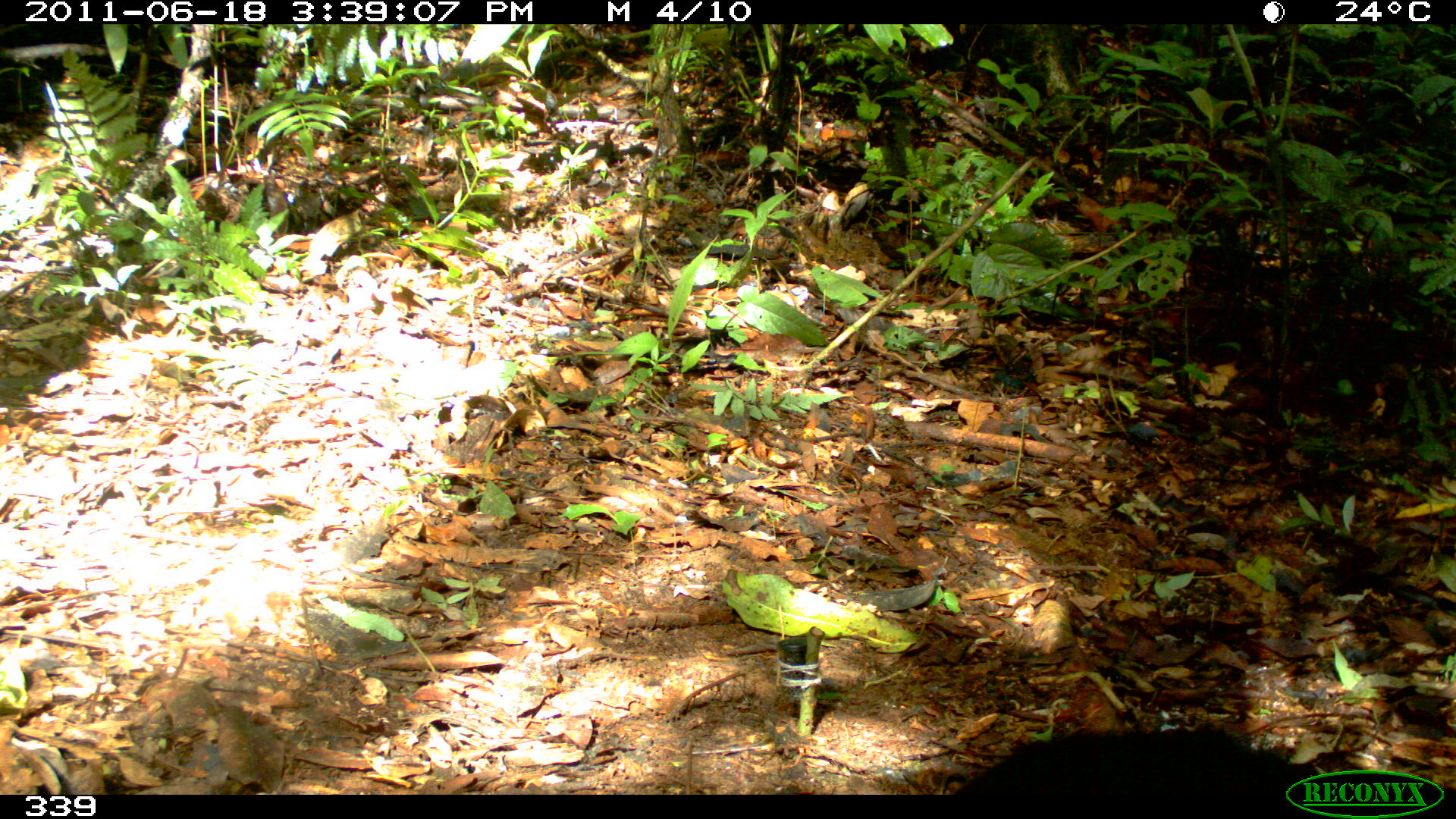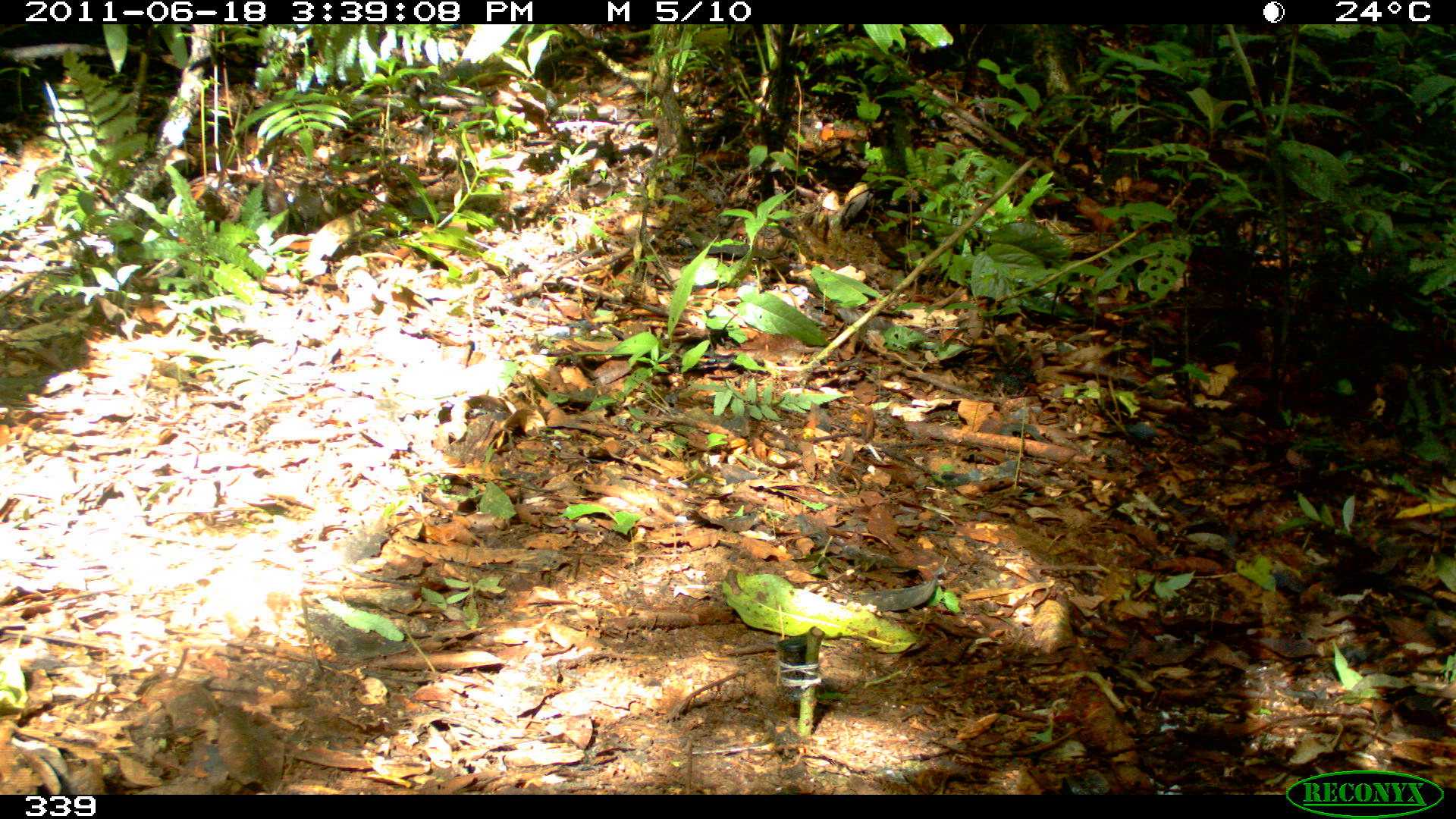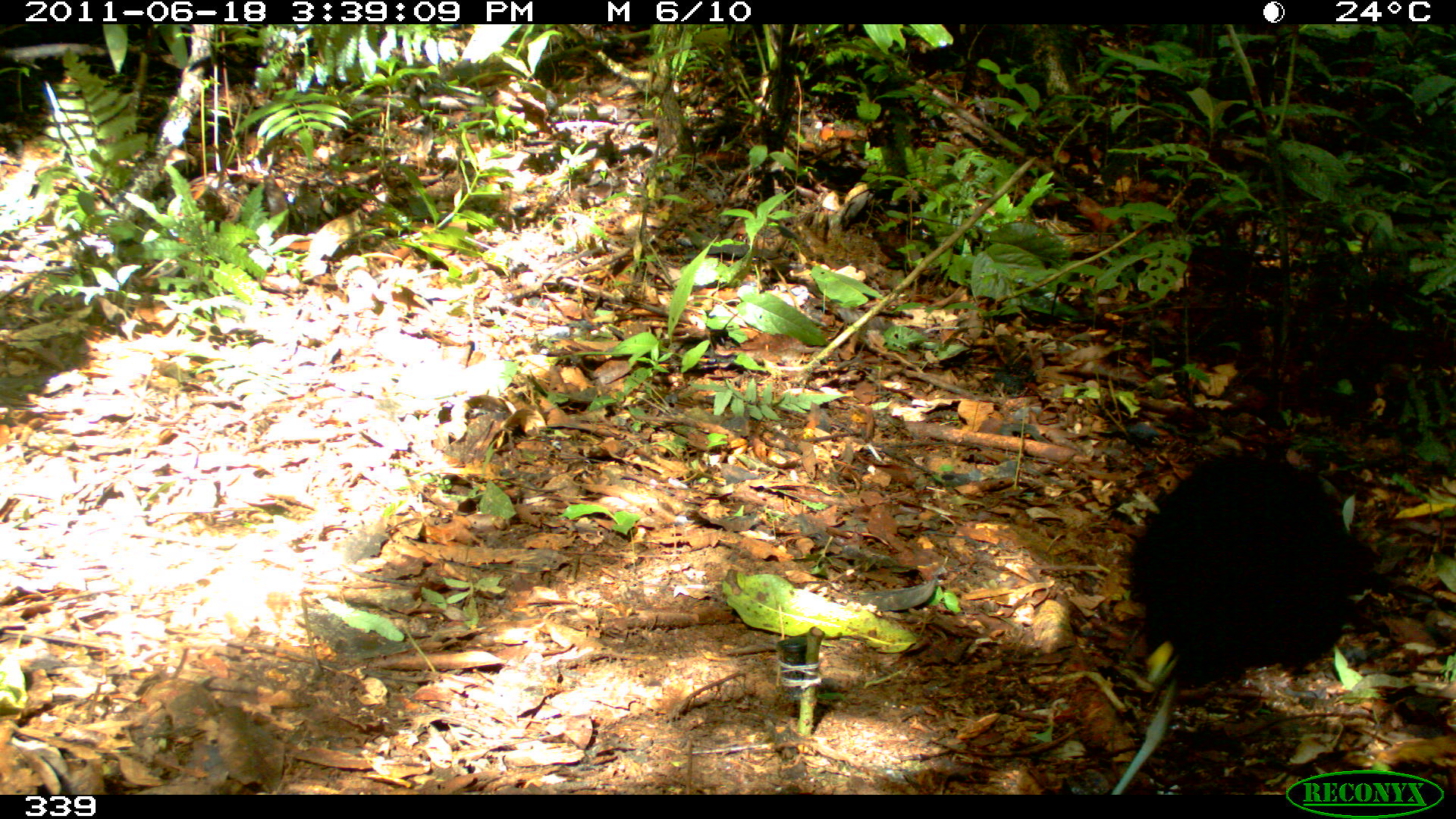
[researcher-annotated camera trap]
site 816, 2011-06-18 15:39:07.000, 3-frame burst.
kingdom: Animalia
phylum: Chordata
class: Aves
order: Gruiformes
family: Psophiidae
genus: Psophia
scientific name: Psophia leucoptera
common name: pale-winged trumpeter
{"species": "Psophia leucoptera (pale-winged trumpeter)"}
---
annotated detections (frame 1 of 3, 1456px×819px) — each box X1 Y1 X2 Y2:
psophia leucoptera: 952 727 1347 795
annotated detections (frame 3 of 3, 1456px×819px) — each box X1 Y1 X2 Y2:
psophia leucoptera: 1106 445 1373 794